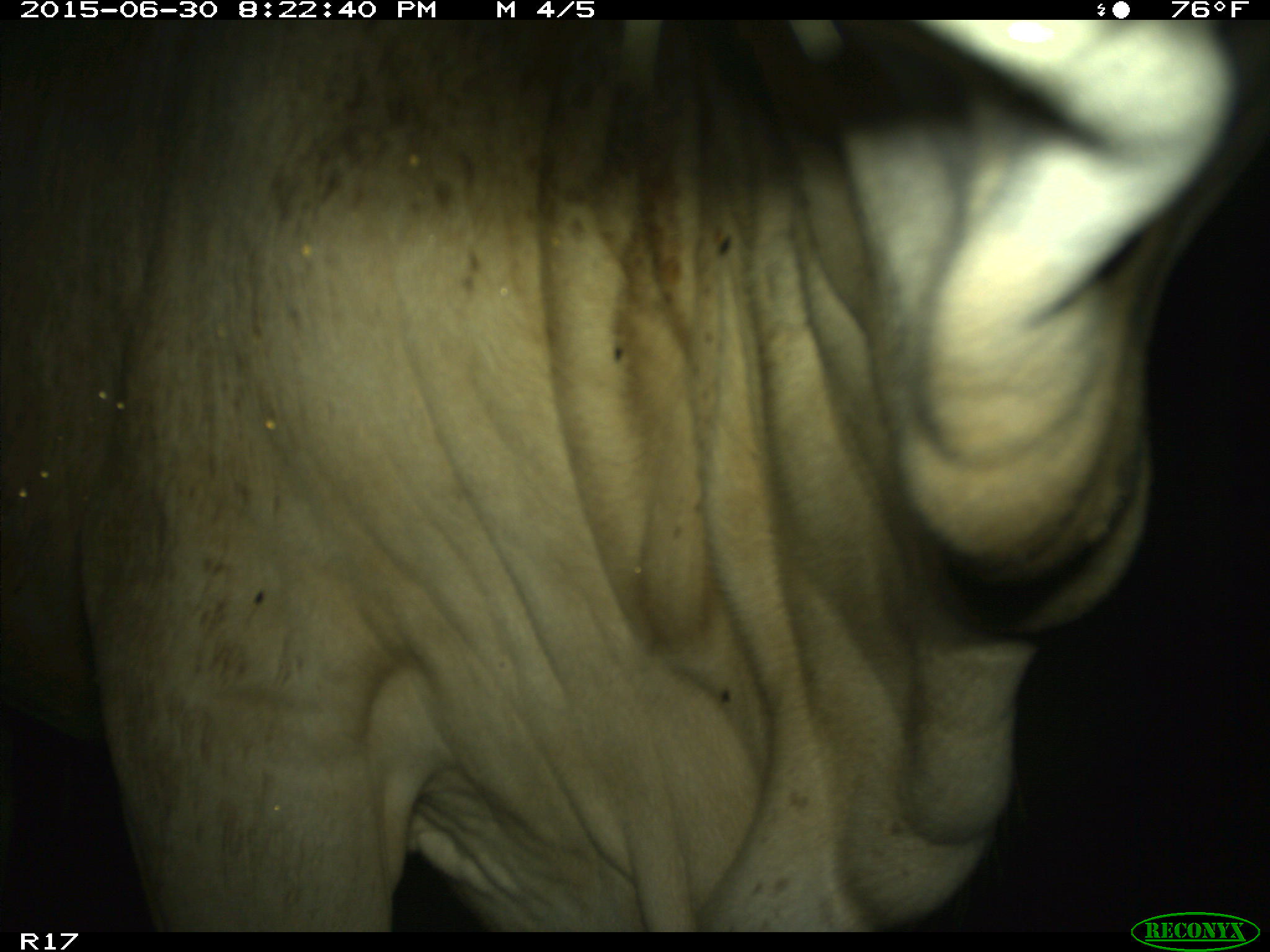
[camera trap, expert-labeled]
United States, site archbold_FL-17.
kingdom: Animalia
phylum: Chordata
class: Mammalia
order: Artiodactyla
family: Bovidae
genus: Bos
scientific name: Bos taurus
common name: domestic cow